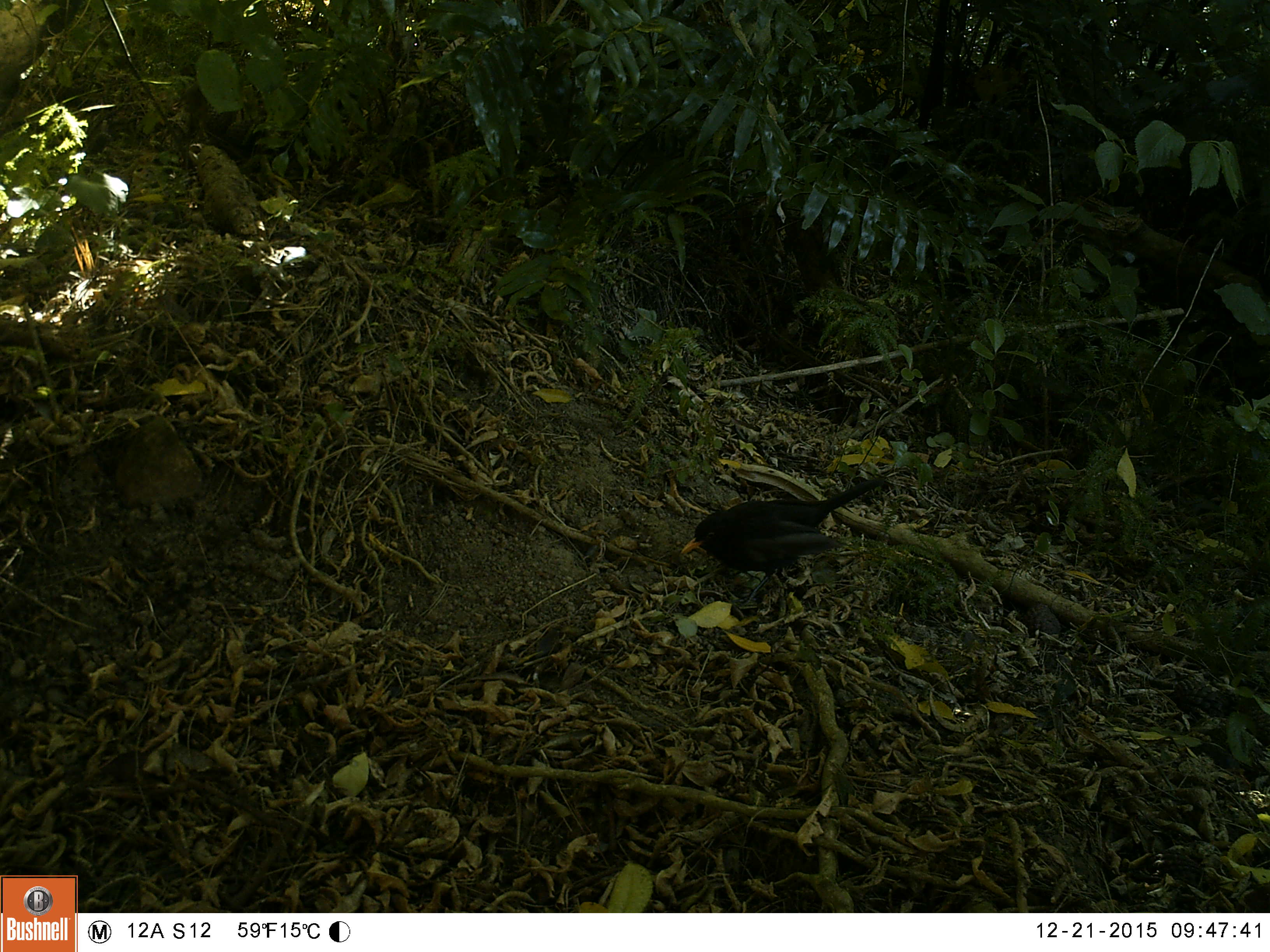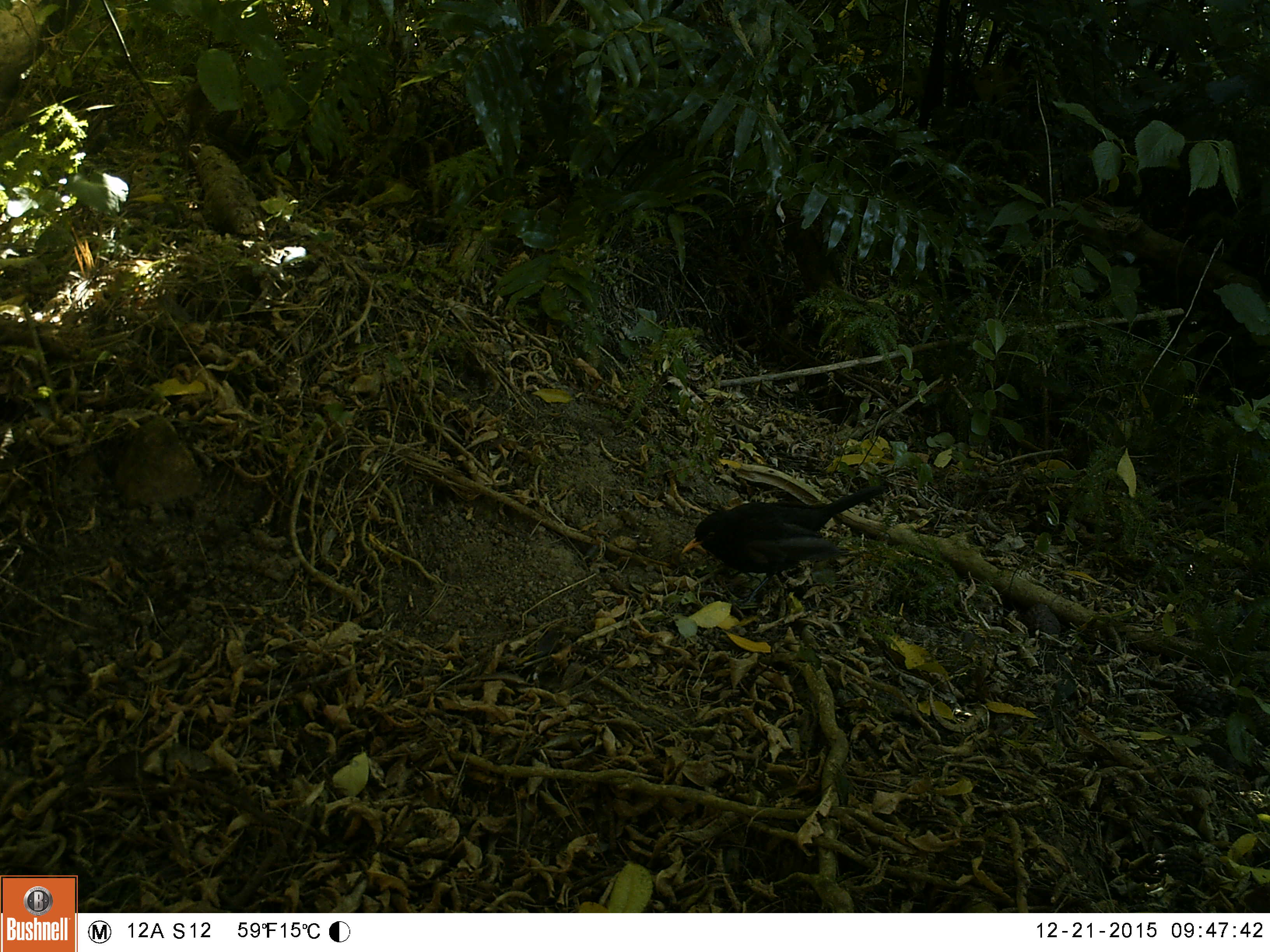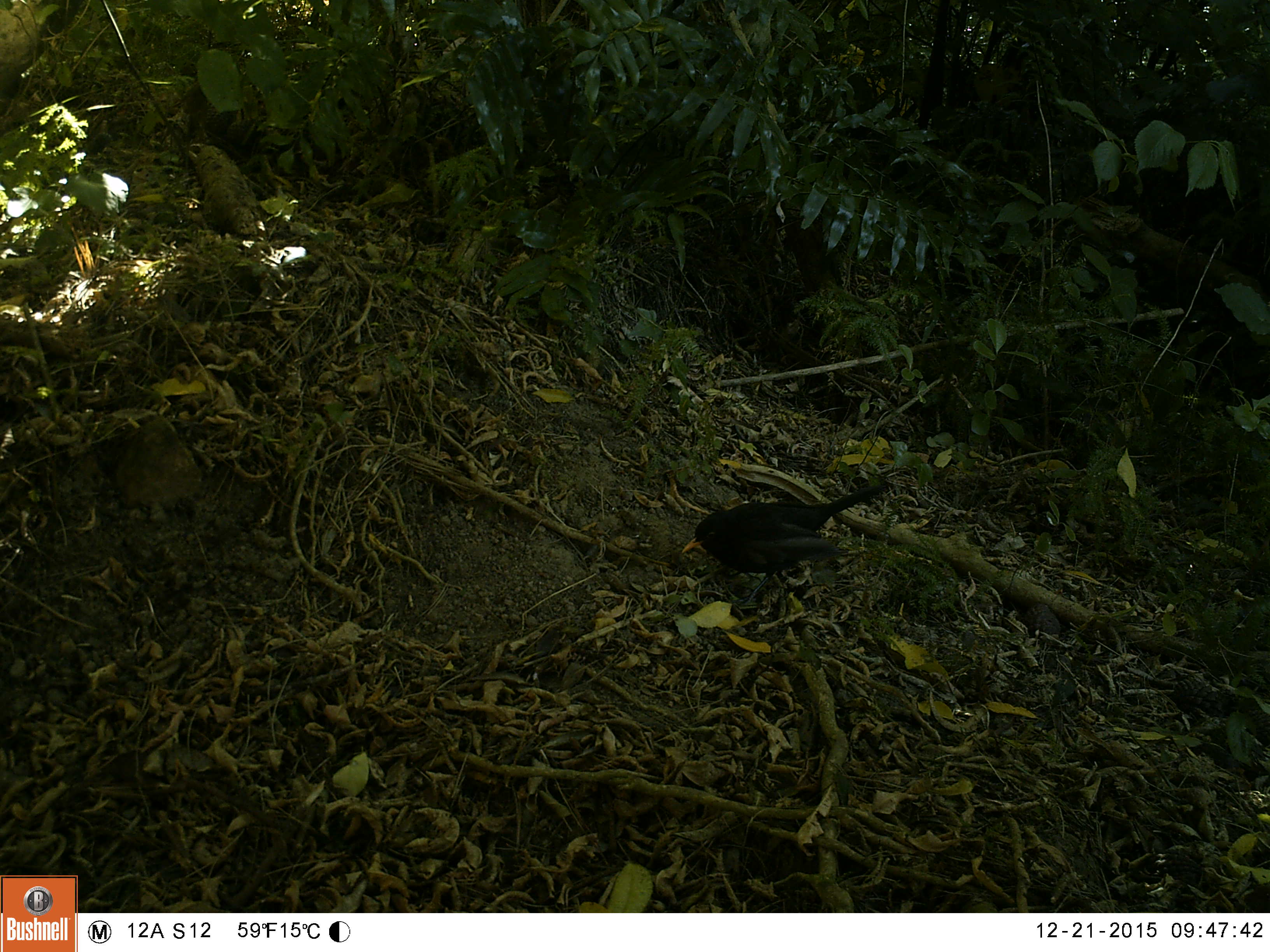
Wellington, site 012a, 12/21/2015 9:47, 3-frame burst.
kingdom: Animalia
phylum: Chordata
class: Aves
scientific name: Aves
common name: bird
Bird (Aves).